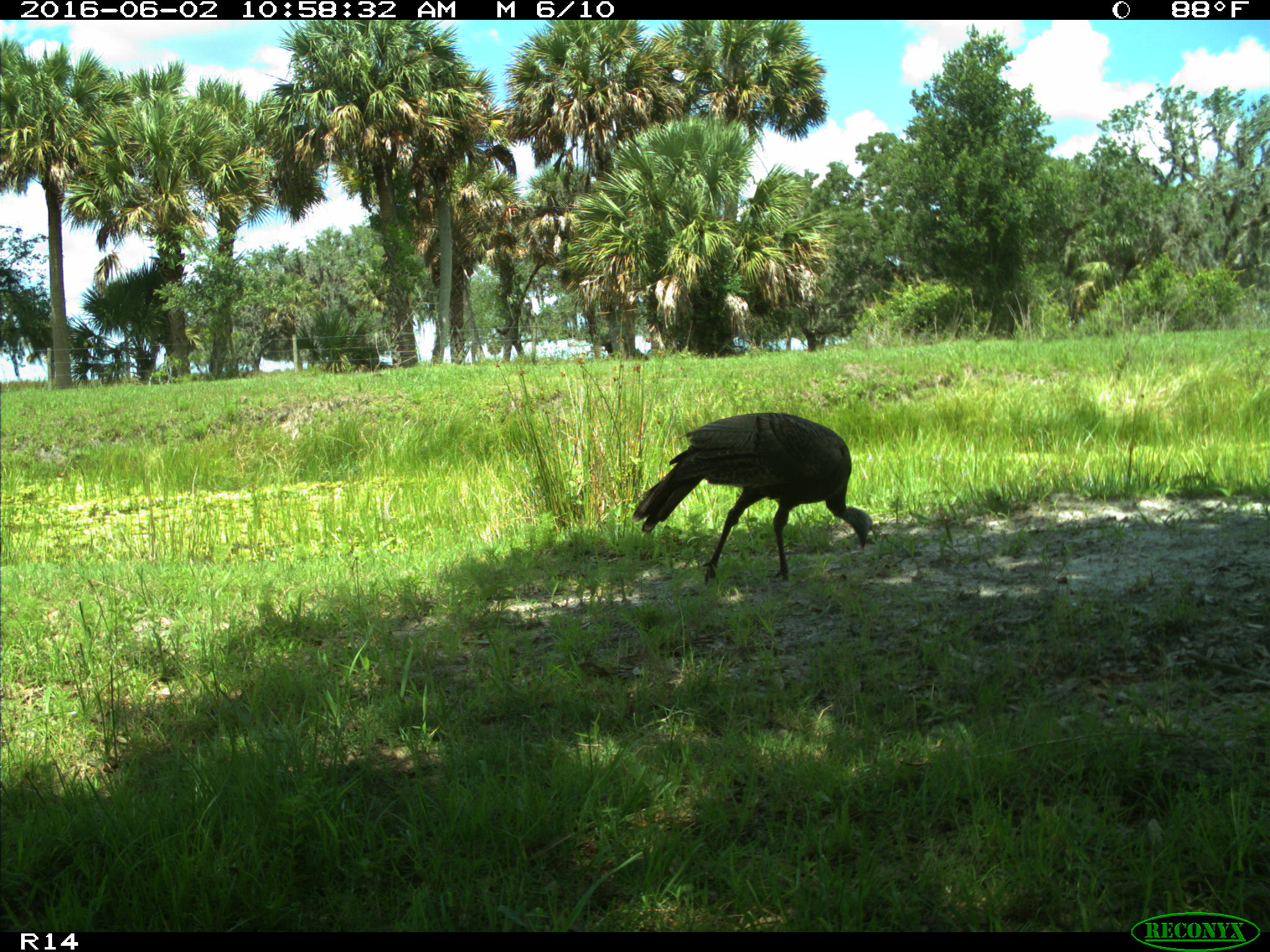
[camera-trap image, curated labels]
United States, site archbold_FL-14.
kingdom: Animalia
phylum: Chordata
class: Aves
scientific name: Aves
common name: birds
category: unidentified bird